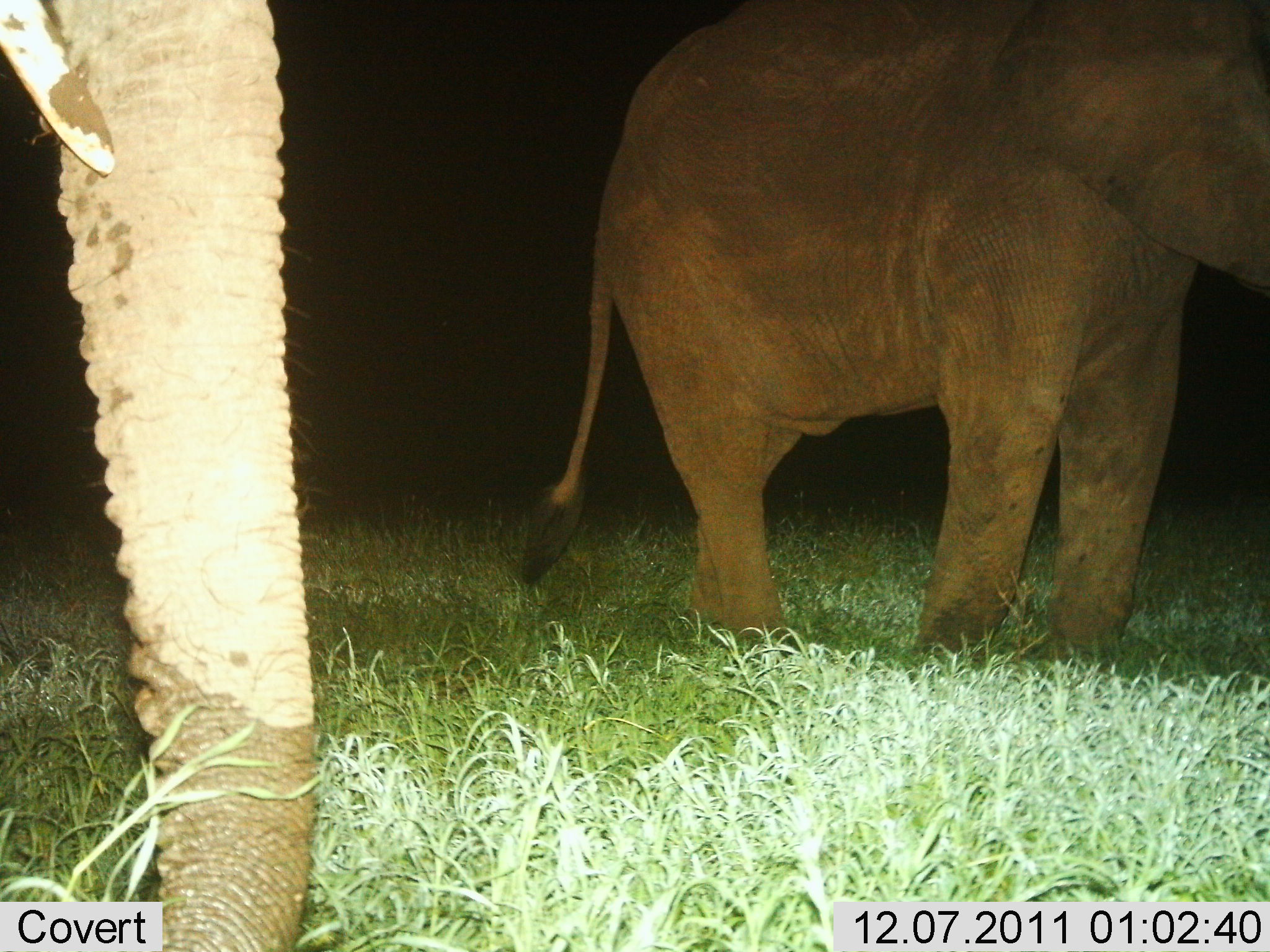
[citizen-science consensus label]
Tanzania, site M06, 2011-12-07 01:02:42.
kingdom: Animalia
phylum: Chordata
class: Mammalia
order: Proboscidea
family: Elephantidae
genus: Loxodonta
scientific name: Loxodonta africana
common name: african bush elephant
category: elephant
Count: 2.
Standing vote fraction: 64%.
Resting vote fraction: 7%.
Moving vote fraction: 29%.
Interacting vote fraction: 0%.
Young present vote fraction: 0%.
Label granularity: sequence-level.